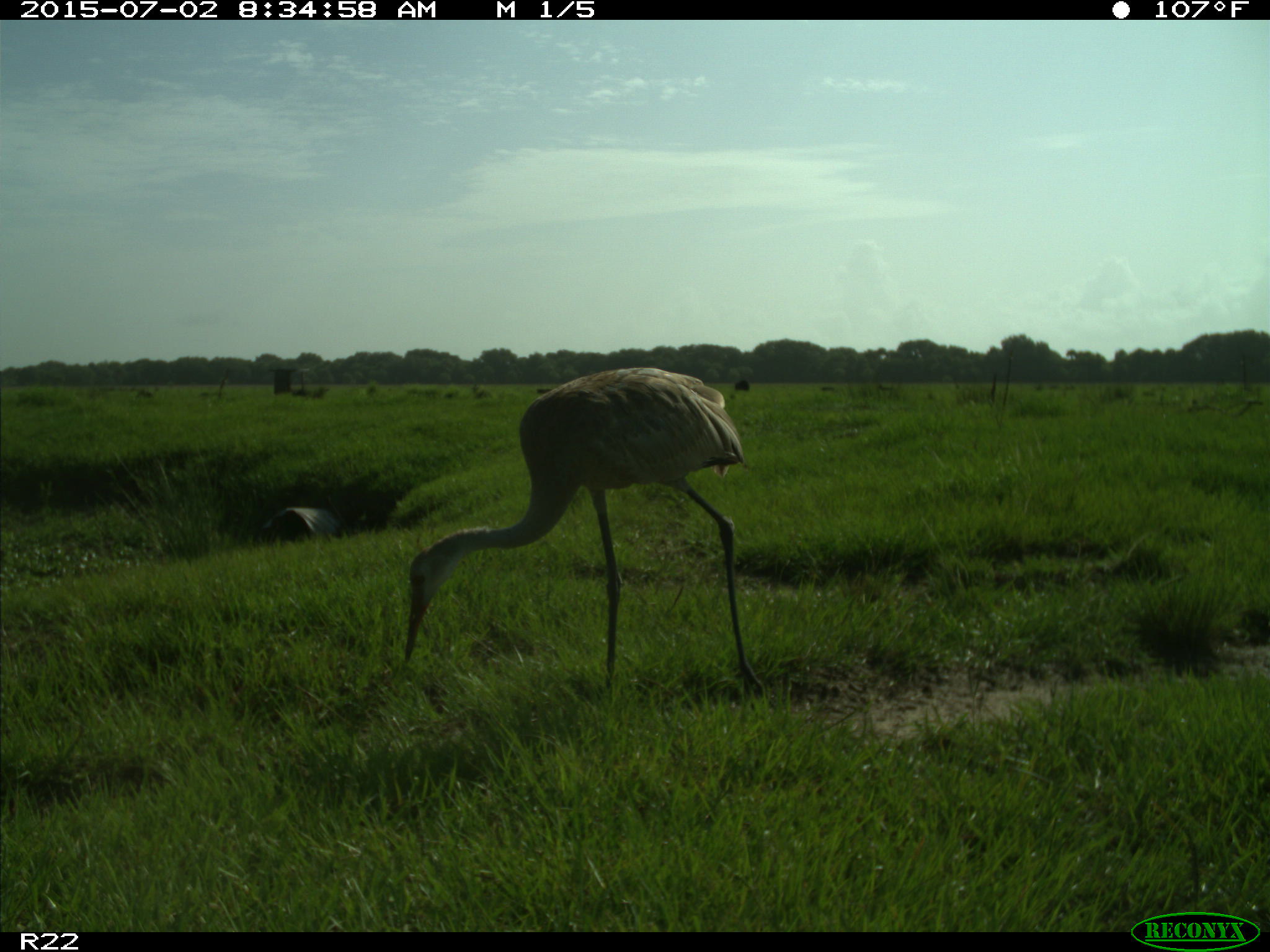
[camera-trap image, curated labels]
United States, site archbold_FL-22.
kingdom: Animalia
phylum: Chordata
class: Mammalia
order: Artiodactyla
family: Bovidae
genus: Bos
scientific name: Bos taurus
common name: domestic cow